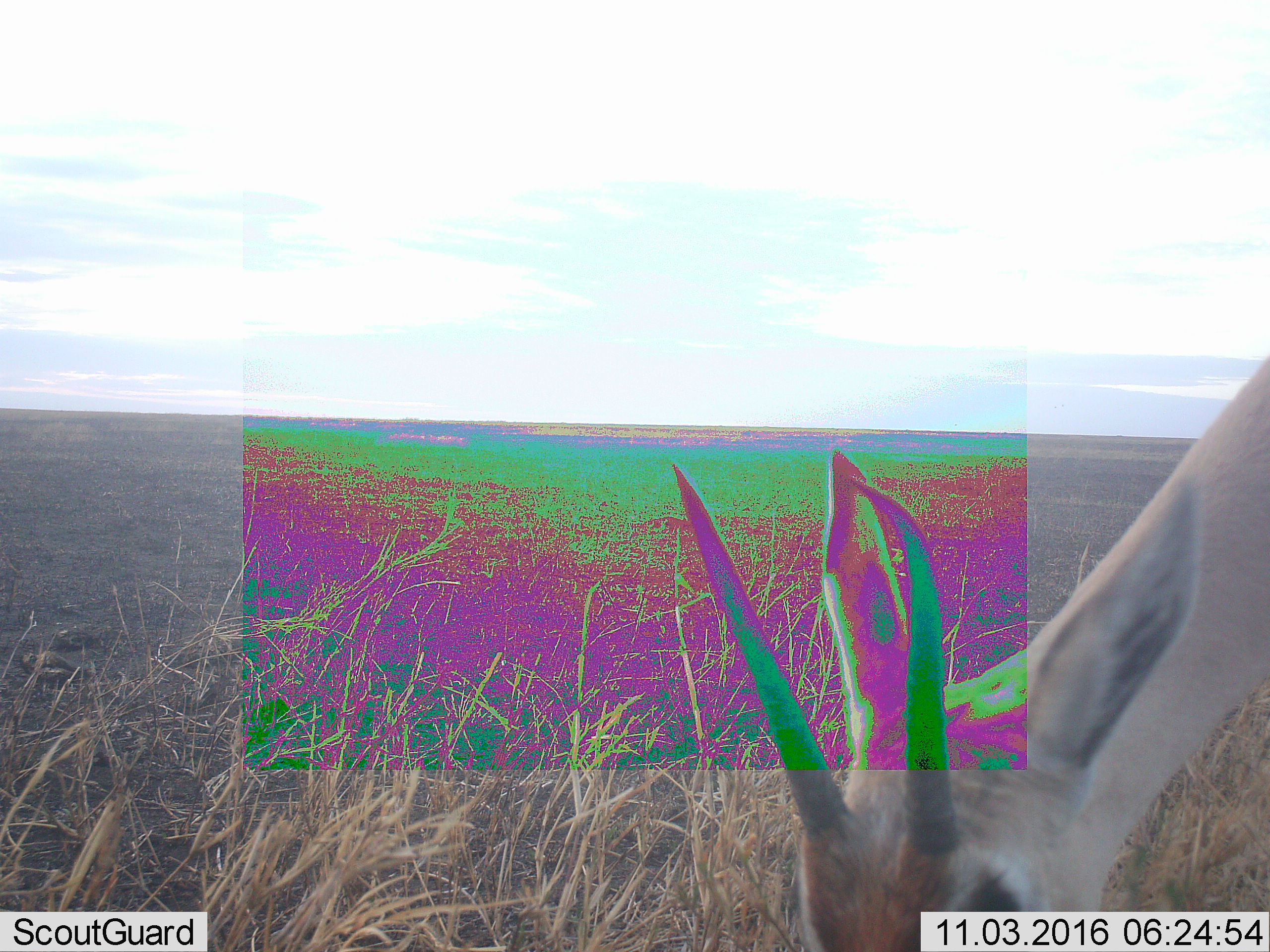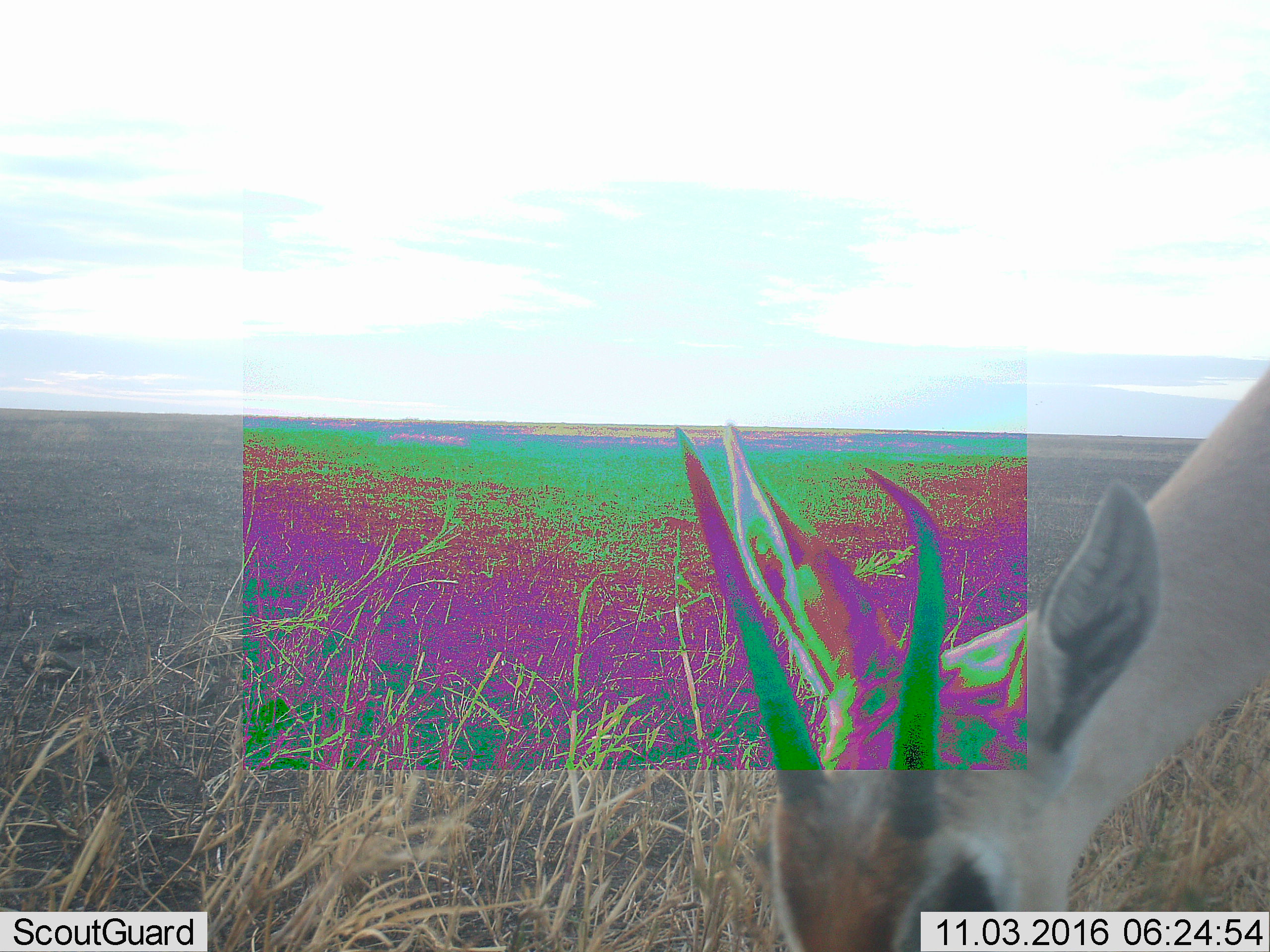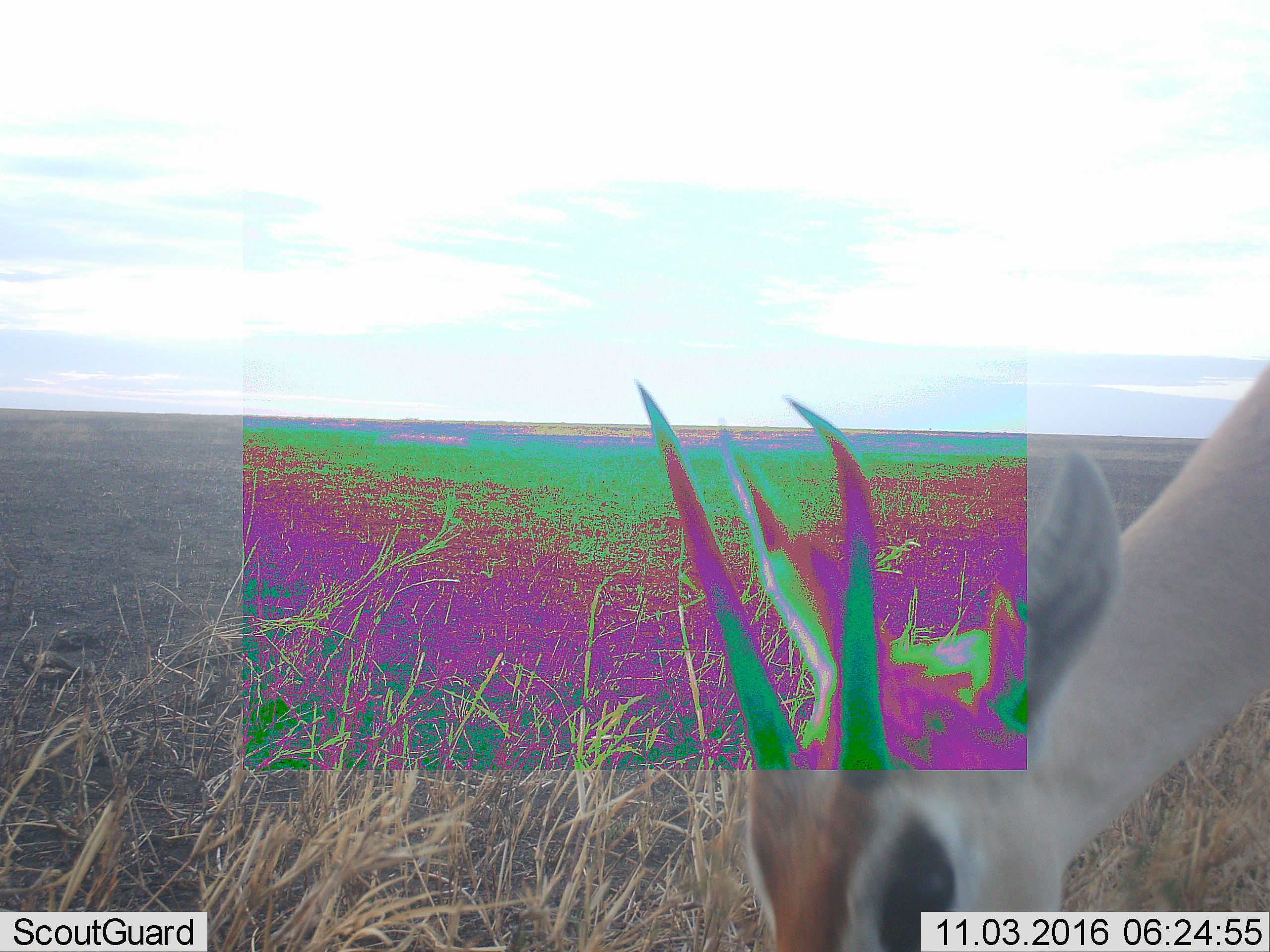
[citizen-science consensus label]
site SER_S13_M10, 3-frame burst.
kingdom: Animalia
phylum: Chordata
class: Mammalia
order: Artiodactyla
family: Bovidae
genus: Eudorcas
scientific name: Eudorcas thomsonii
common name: thomson's gazelle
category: gazellethomsons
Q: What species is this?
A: Gazellethomsons (thomson's gazelle) (Eudorcas thomsonii).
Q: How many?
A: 1.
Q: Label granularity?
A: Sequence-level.